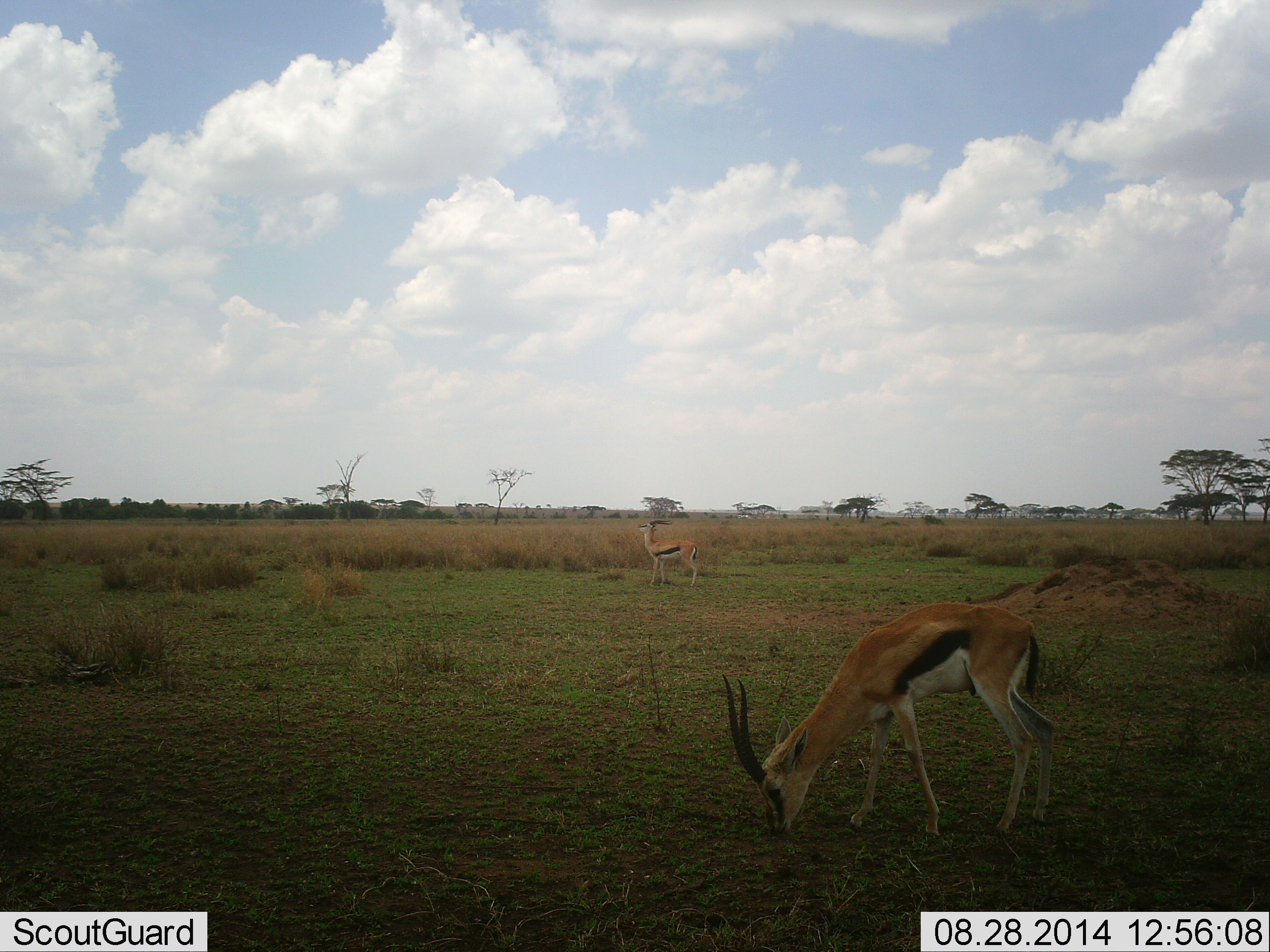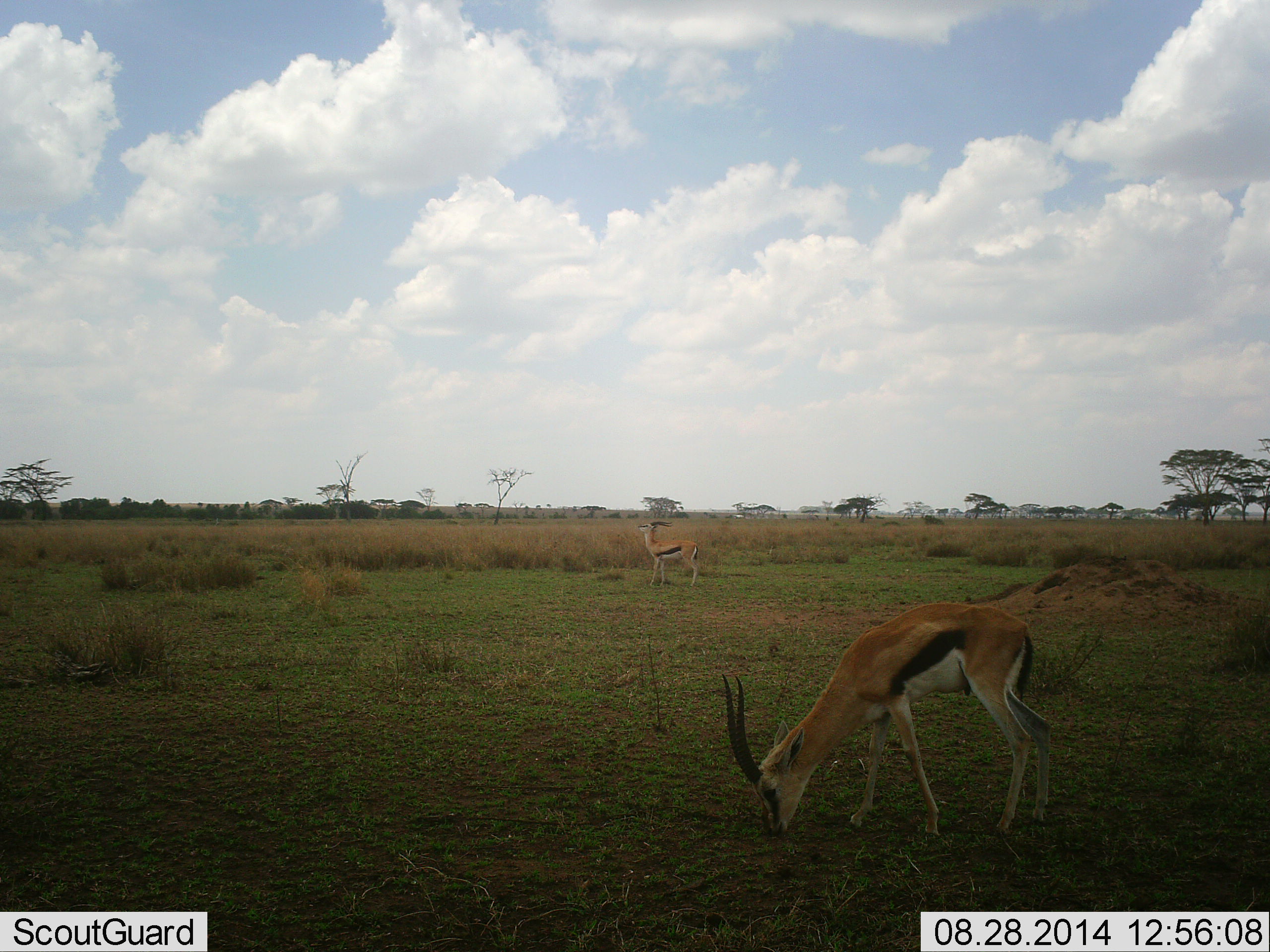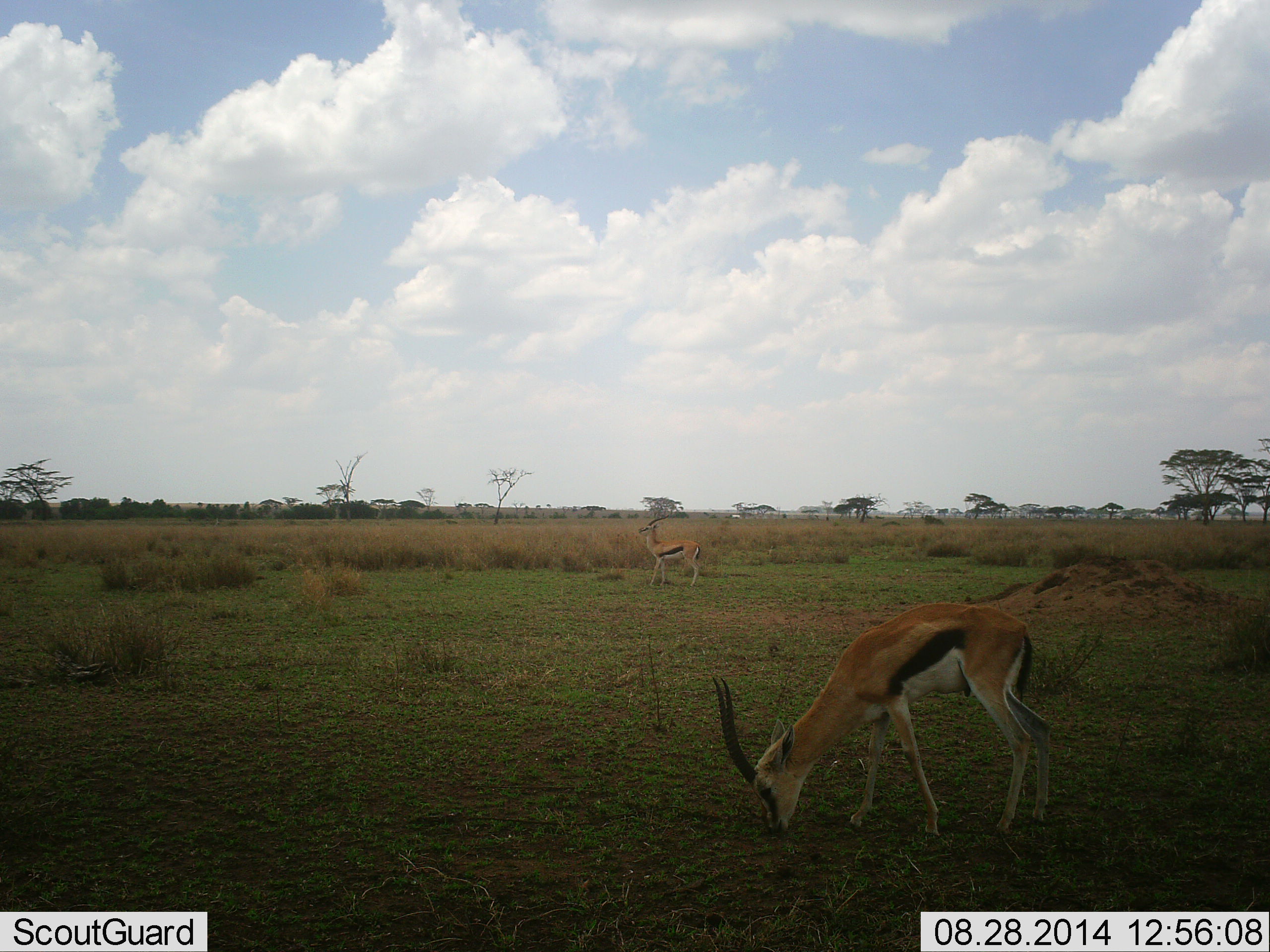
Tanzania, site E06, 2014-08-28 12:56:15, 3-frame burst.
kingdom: Animalia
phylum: Chordata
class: Mammalia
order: Artiodactyla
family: Bovidae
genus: Eudorcas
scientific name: Eudorcas thomsonii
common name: thomson's gazelle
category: gazellethomsons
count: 2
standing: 83%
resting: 0%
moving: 0%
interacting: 0%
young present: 0%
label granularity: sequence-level